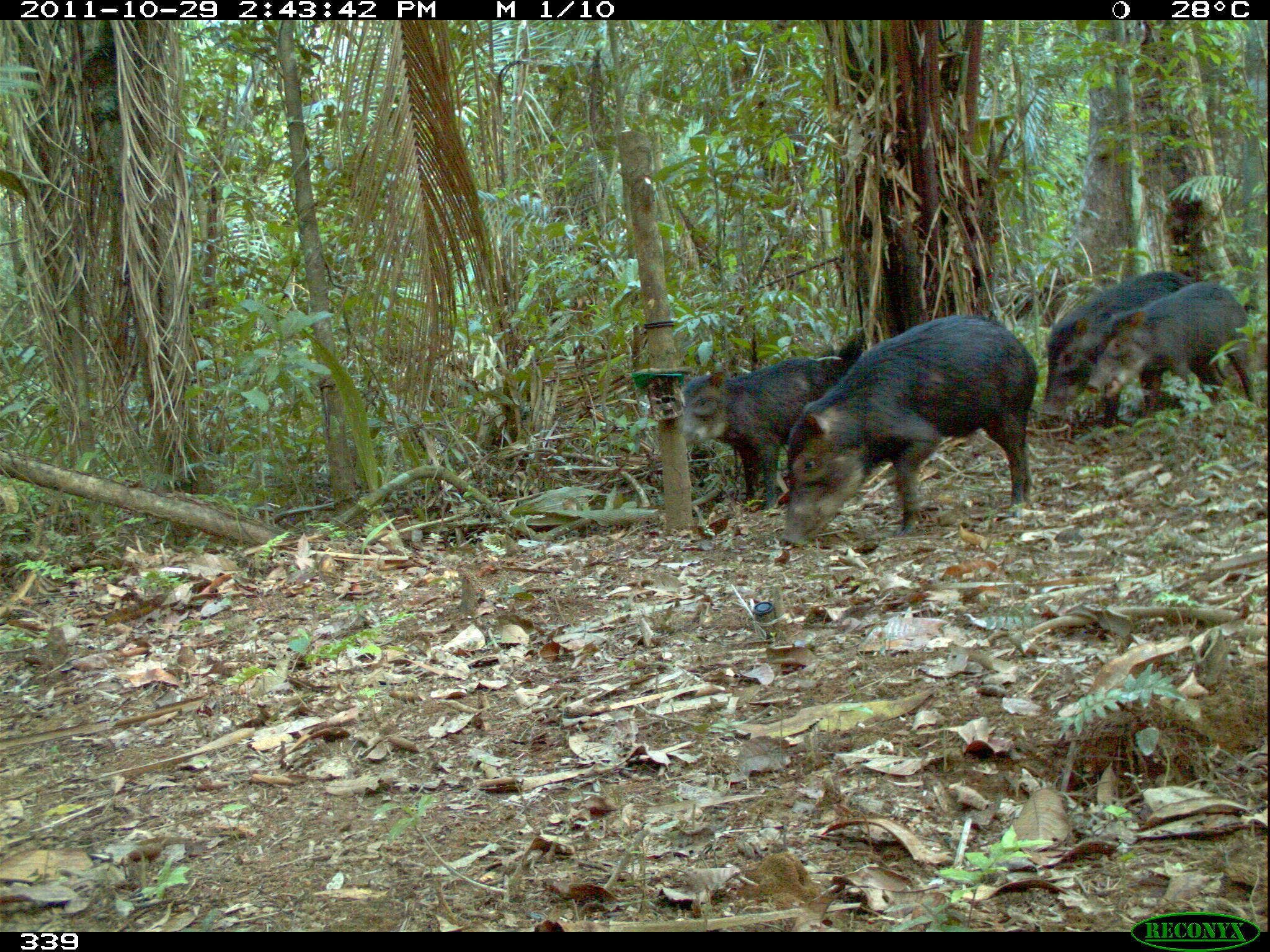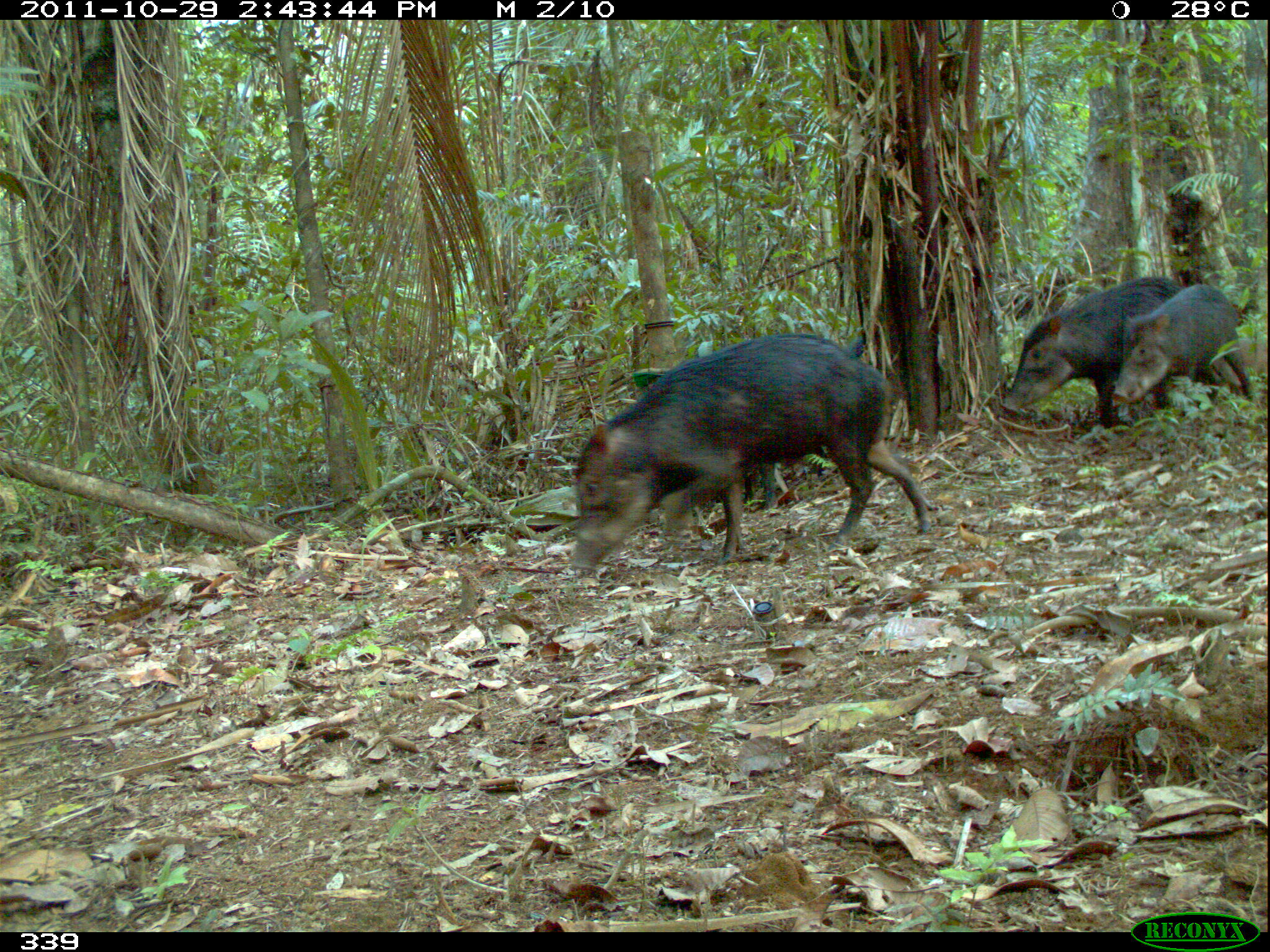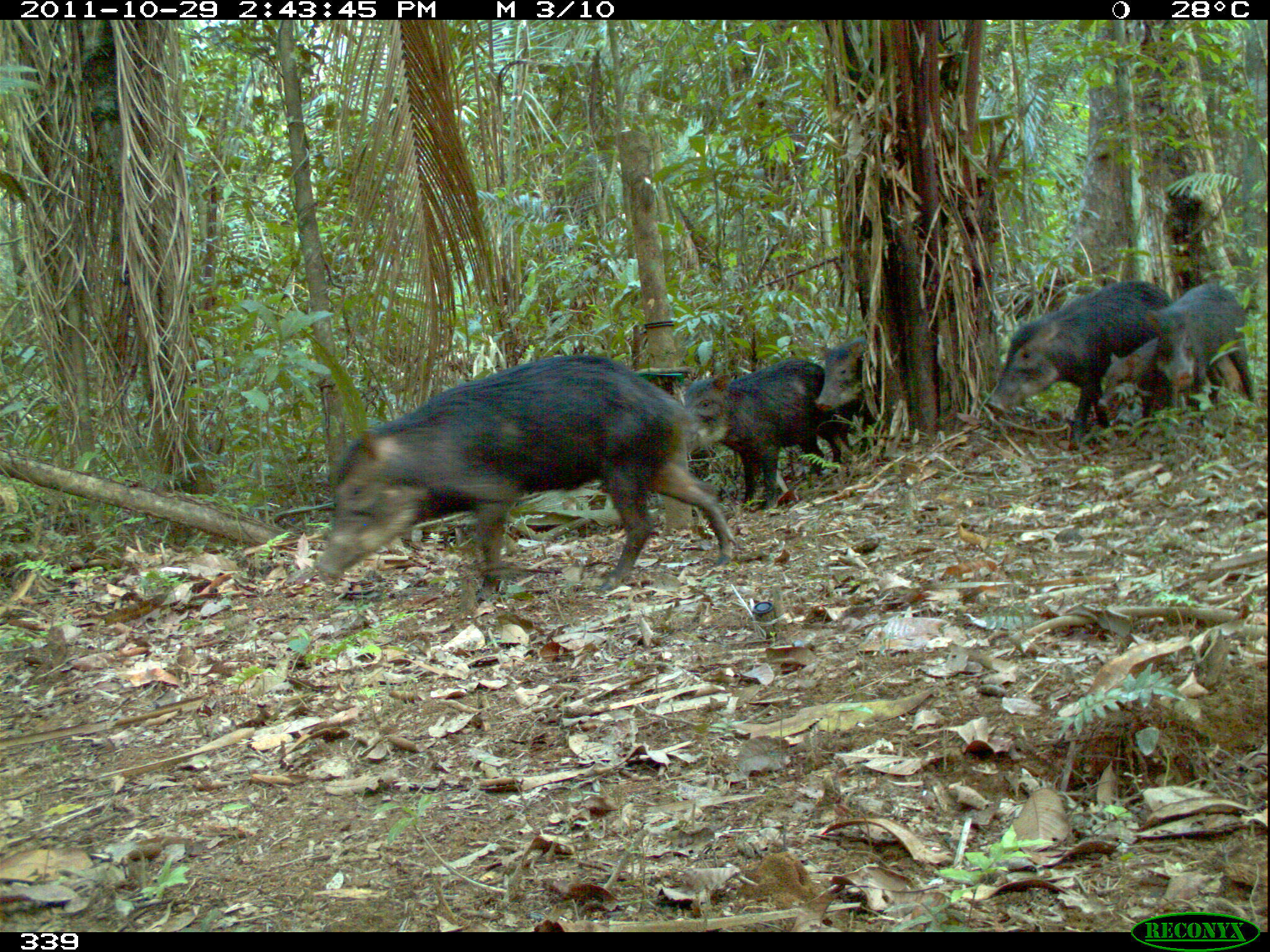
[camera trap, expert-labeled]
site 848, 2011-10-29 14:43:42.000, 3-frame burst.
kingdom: Animalia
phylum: Chordata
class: Mammalia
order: Artiodactyla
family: Tayassuidae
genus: Tayassu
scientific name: Tayassu pecari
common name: white-lipped peccary